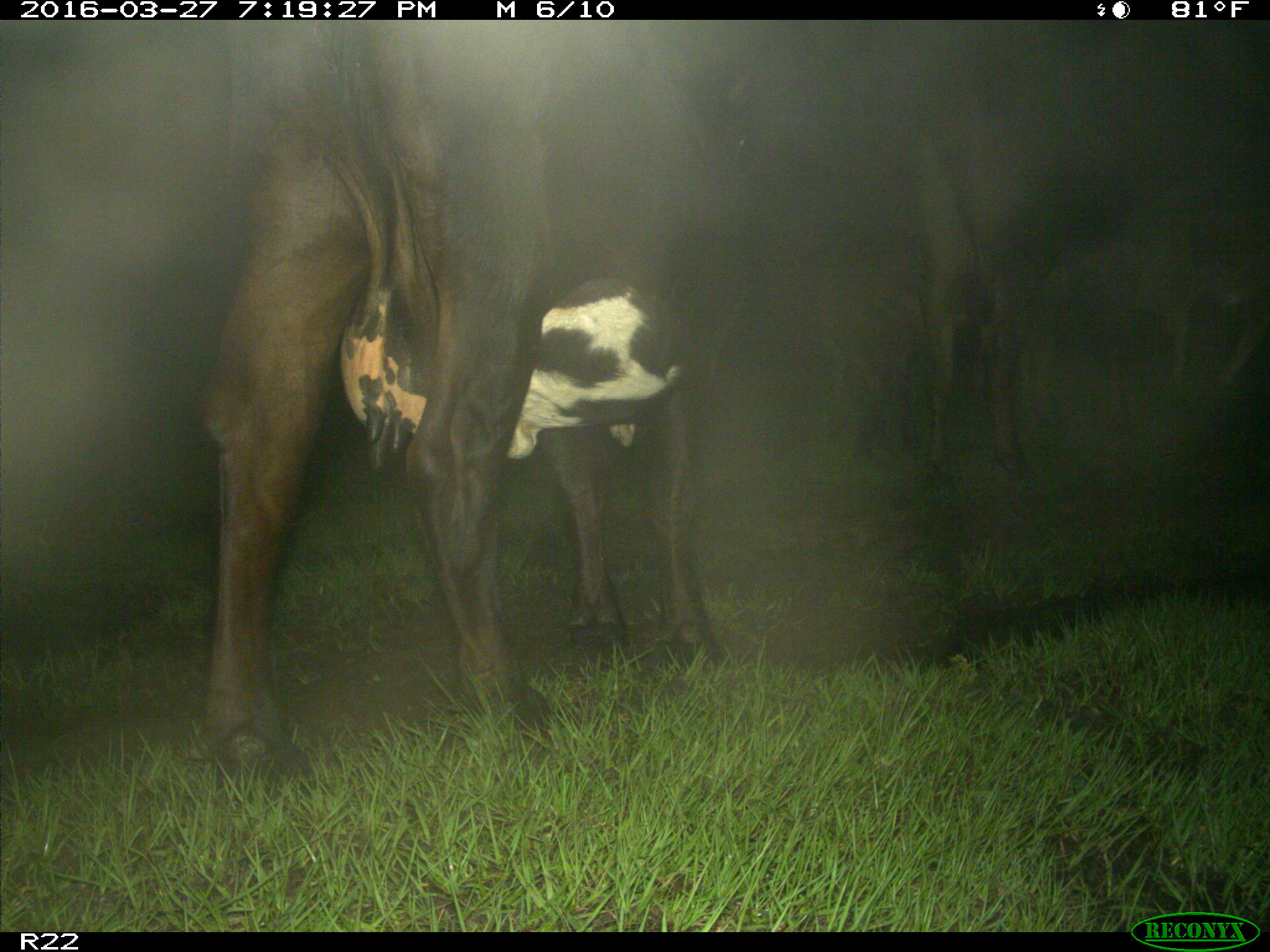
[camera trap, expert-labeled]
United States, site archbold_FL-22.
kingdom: Animalia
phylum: Chordata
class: Mammalia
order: Artiodactyla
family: Bovidae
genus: Bos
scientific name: Bos taurus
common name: domestic cow